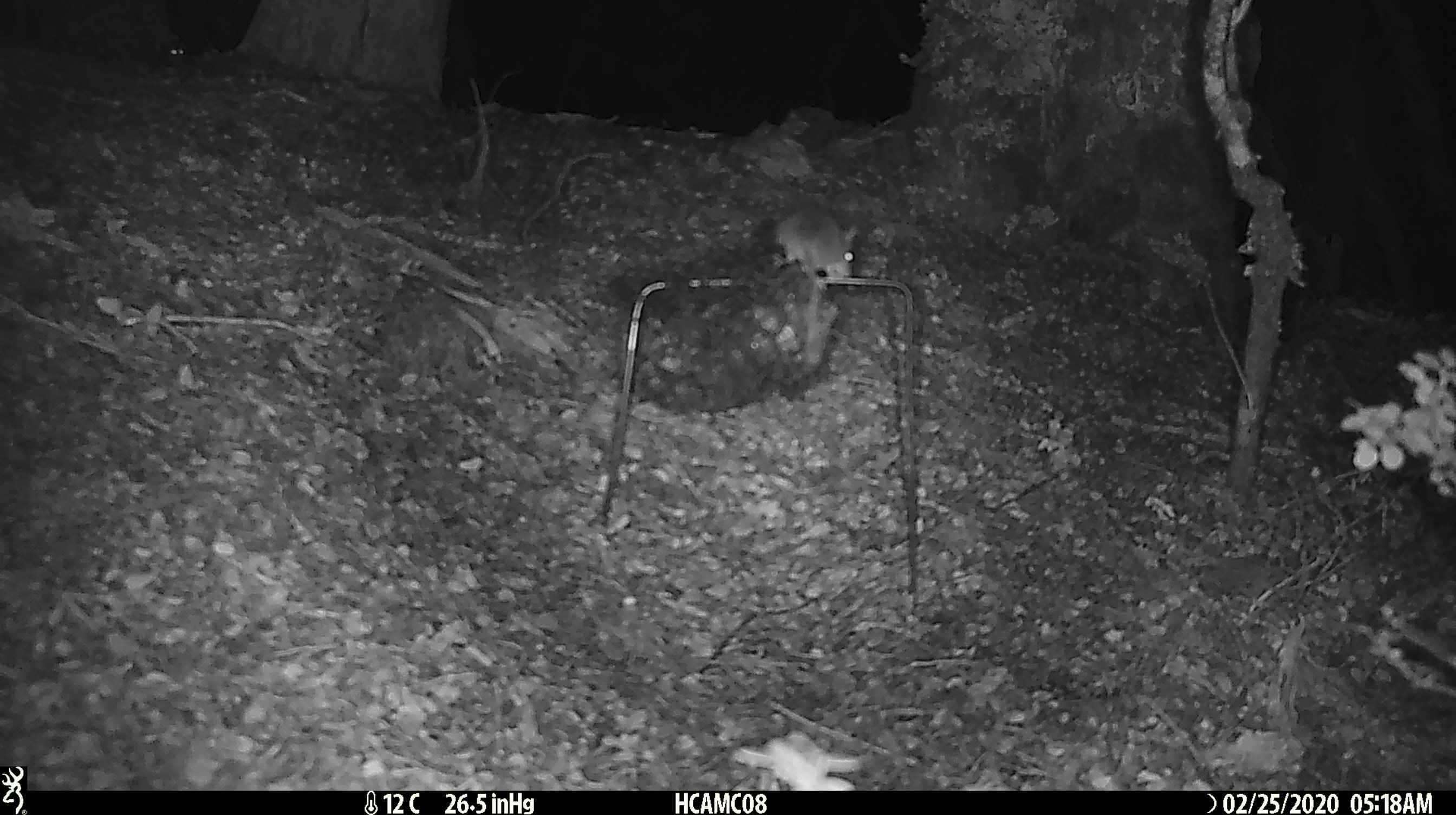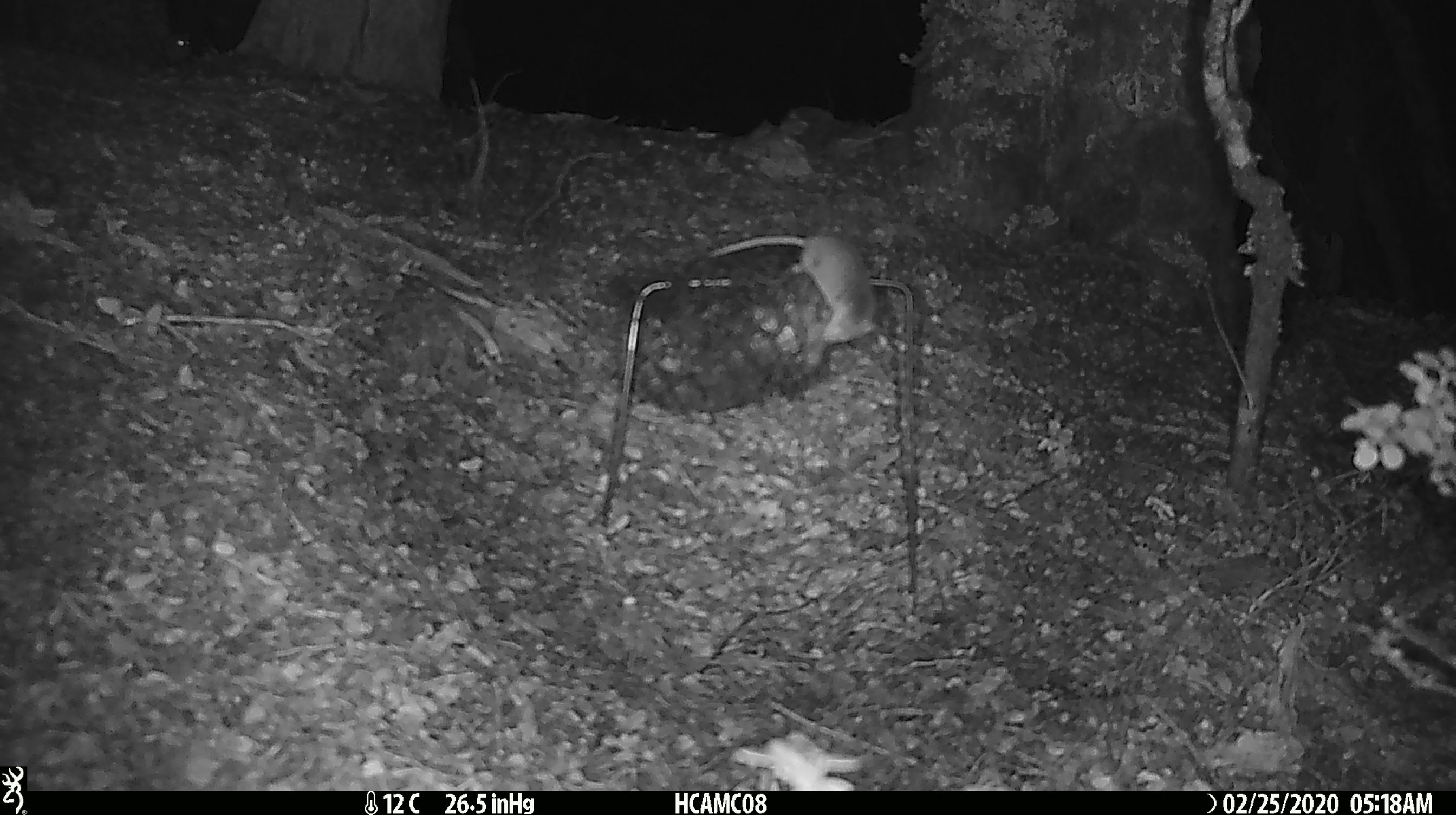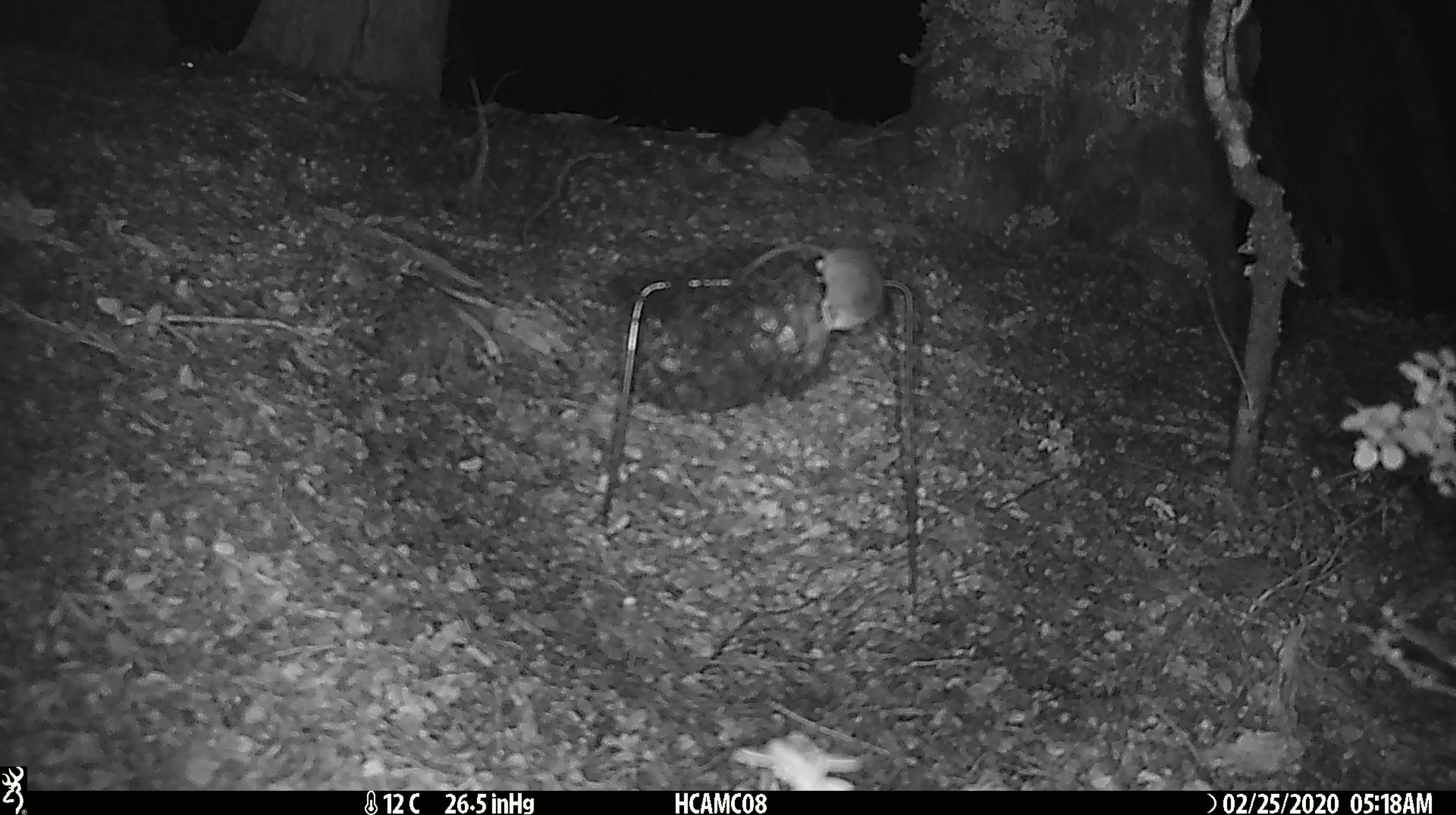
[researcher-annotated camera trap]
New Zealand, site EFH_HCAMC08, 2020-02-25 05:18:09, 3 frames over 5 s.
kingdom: Animalia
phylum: Chordata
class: Mammalia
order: Rodentia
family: Muridae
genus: Mus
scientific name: Mus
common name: mouse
Mouse (Mus).